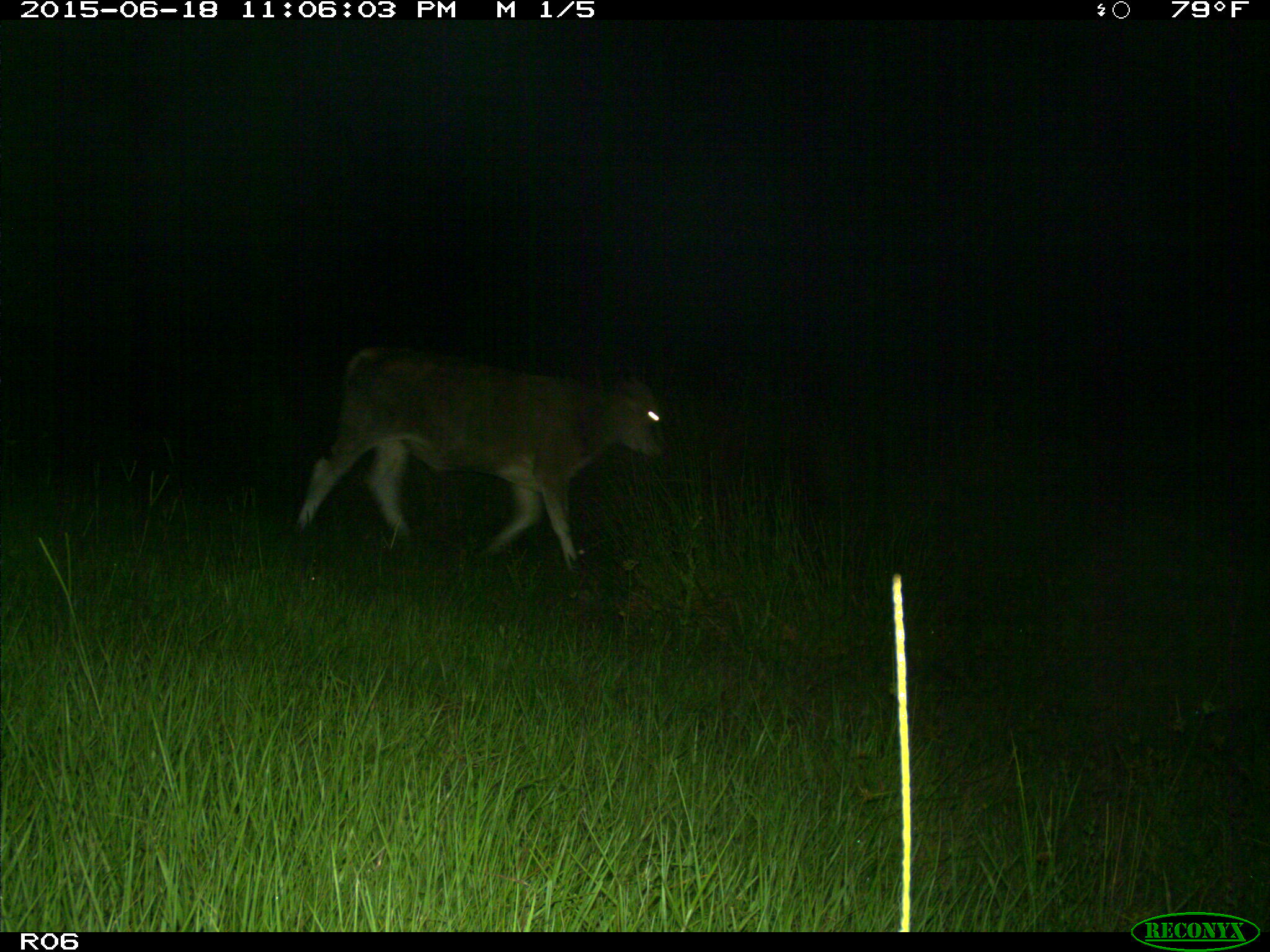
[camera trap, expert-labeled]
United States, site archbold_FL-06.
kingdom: Animalia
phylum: Chordata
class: Mammalia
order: Artiodactyla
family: Bovidae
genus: Bos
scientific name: Bos taurus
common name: domestic cow